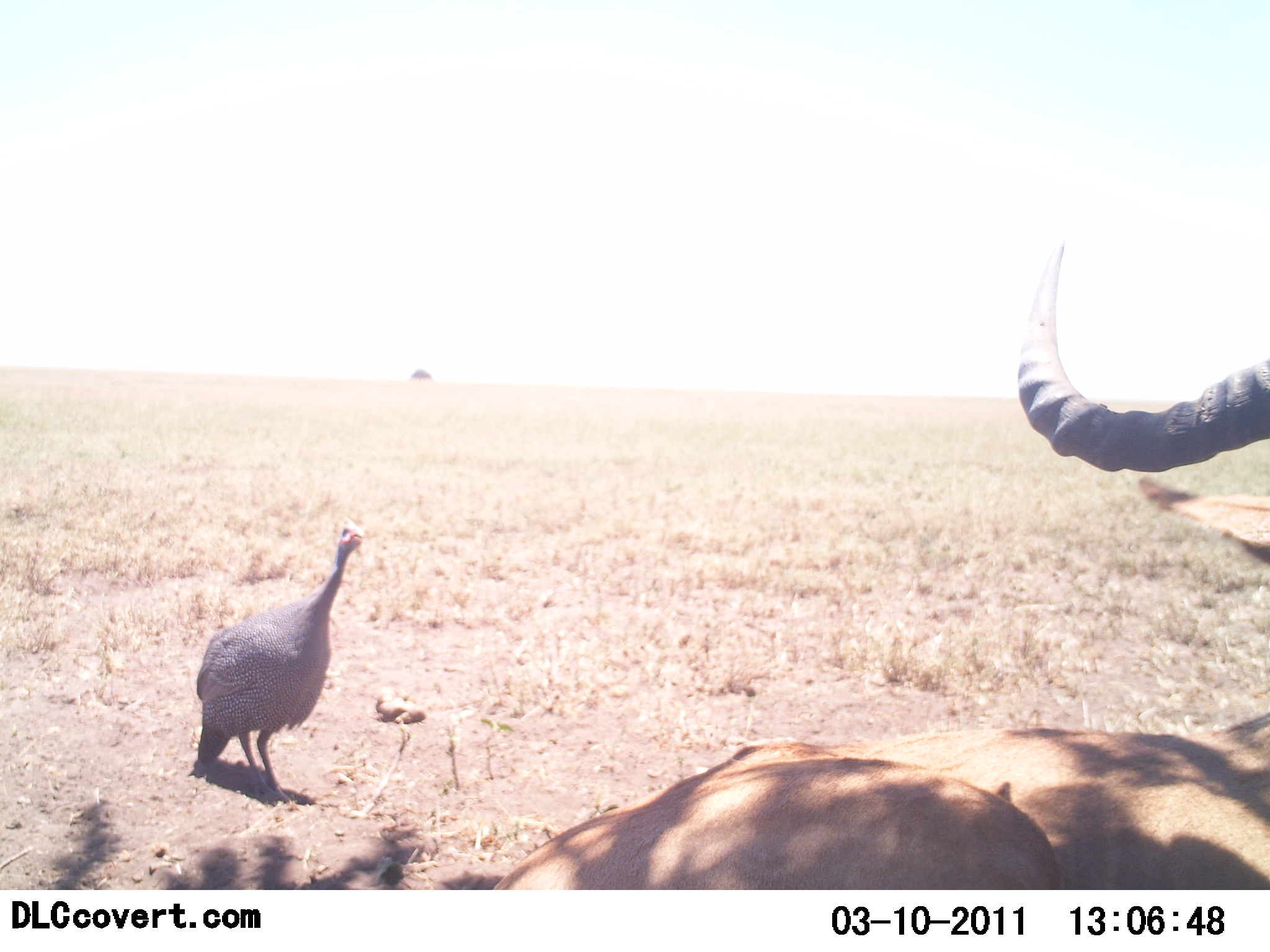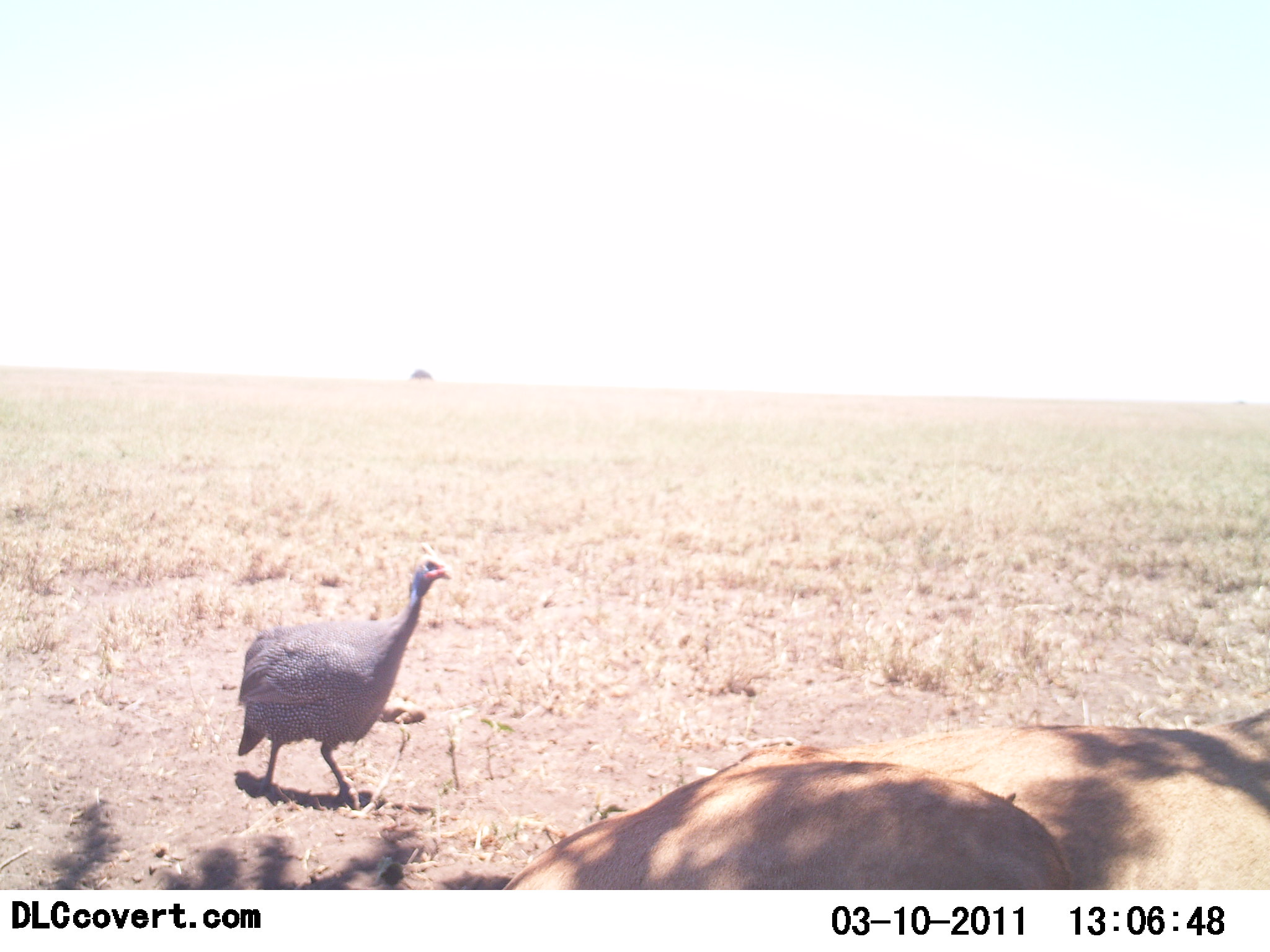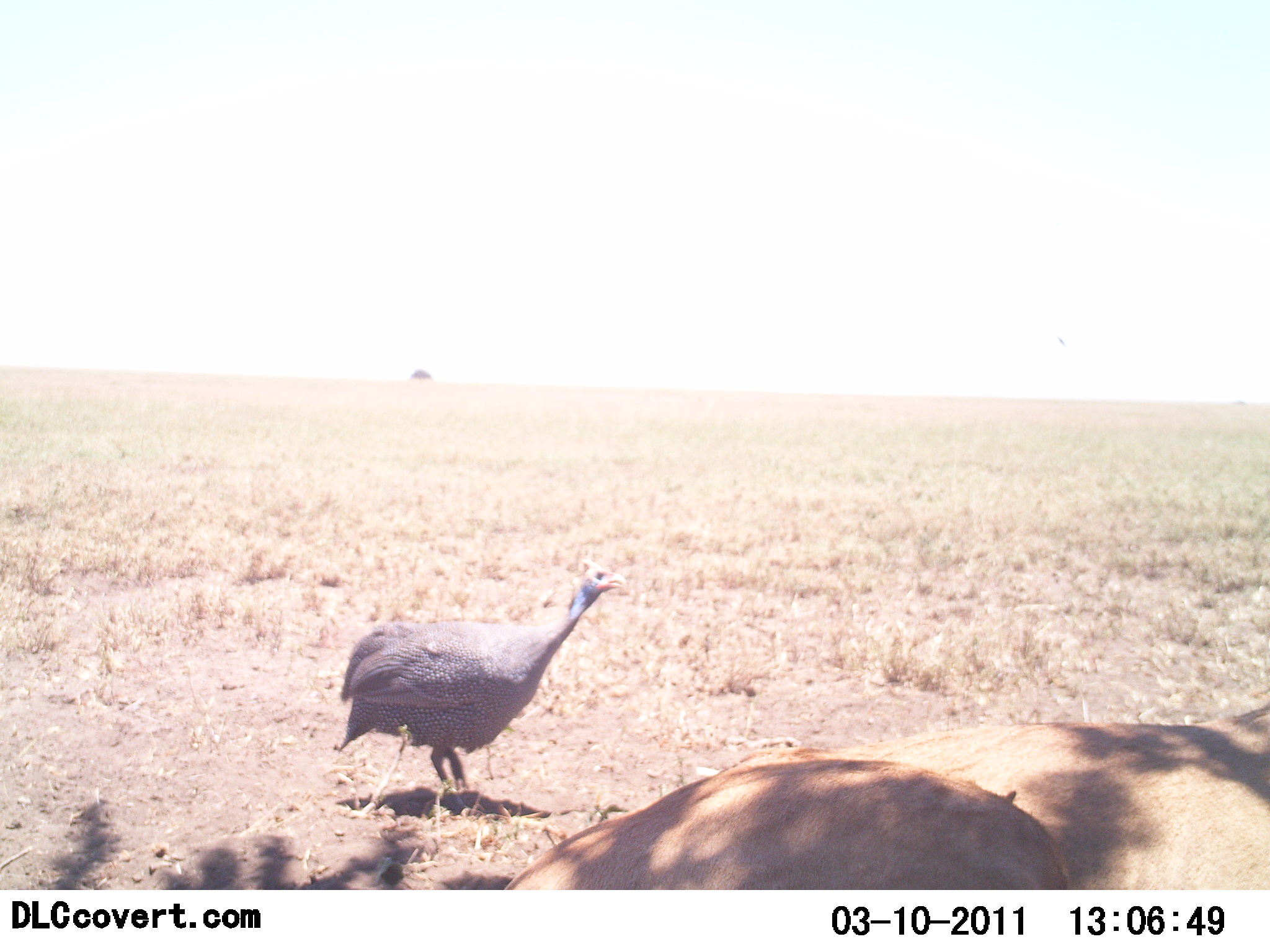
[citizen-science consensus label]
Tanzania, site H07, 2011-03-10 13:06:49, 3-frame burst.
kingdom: Animalia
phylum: Chordata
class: Aves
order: Galliformes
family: Numididae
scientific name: Numididae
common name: guinea fowl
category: guineafowl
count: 1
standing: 93%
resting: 0%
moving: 14%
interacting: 0%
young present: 0%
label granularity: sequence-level